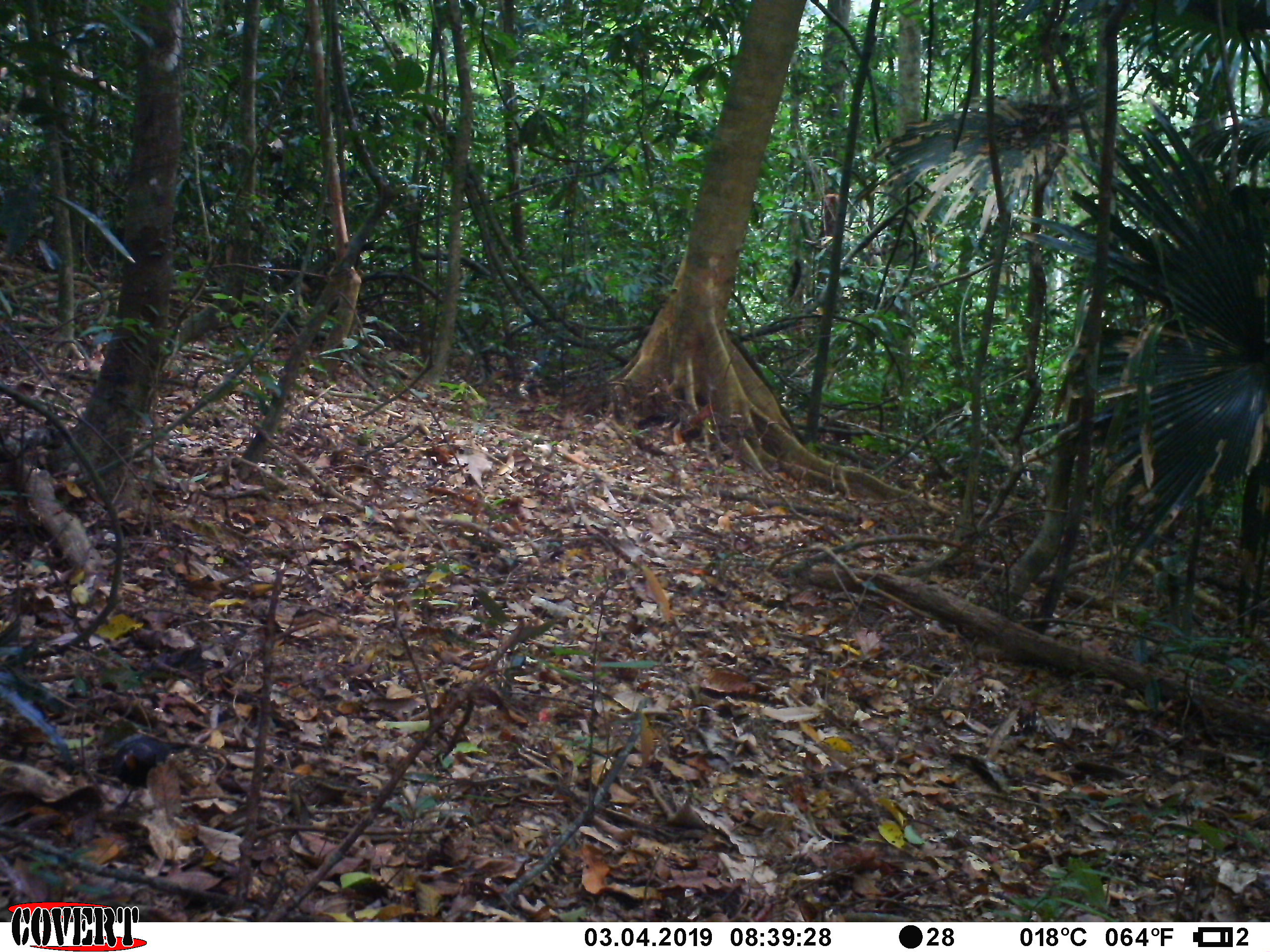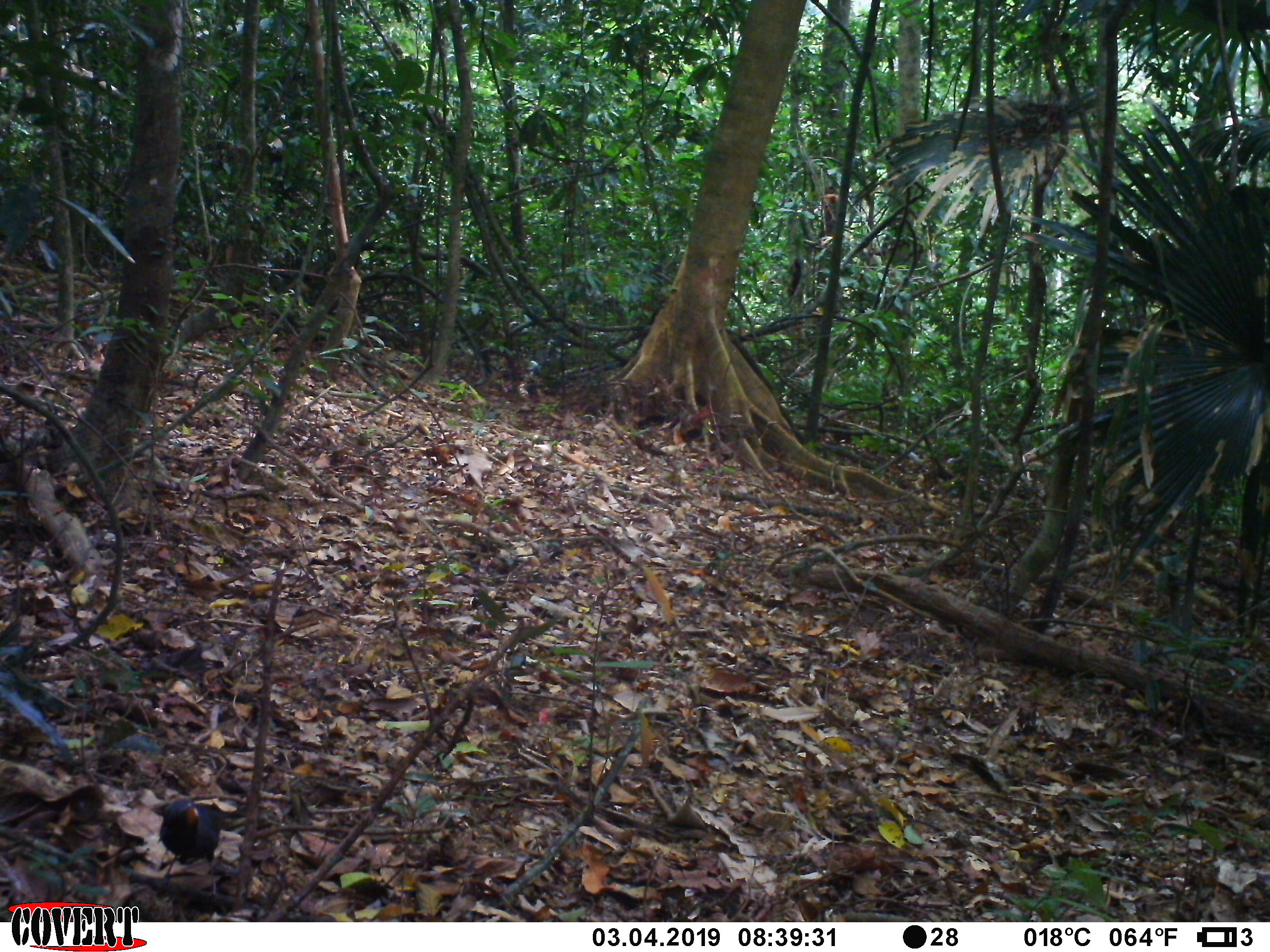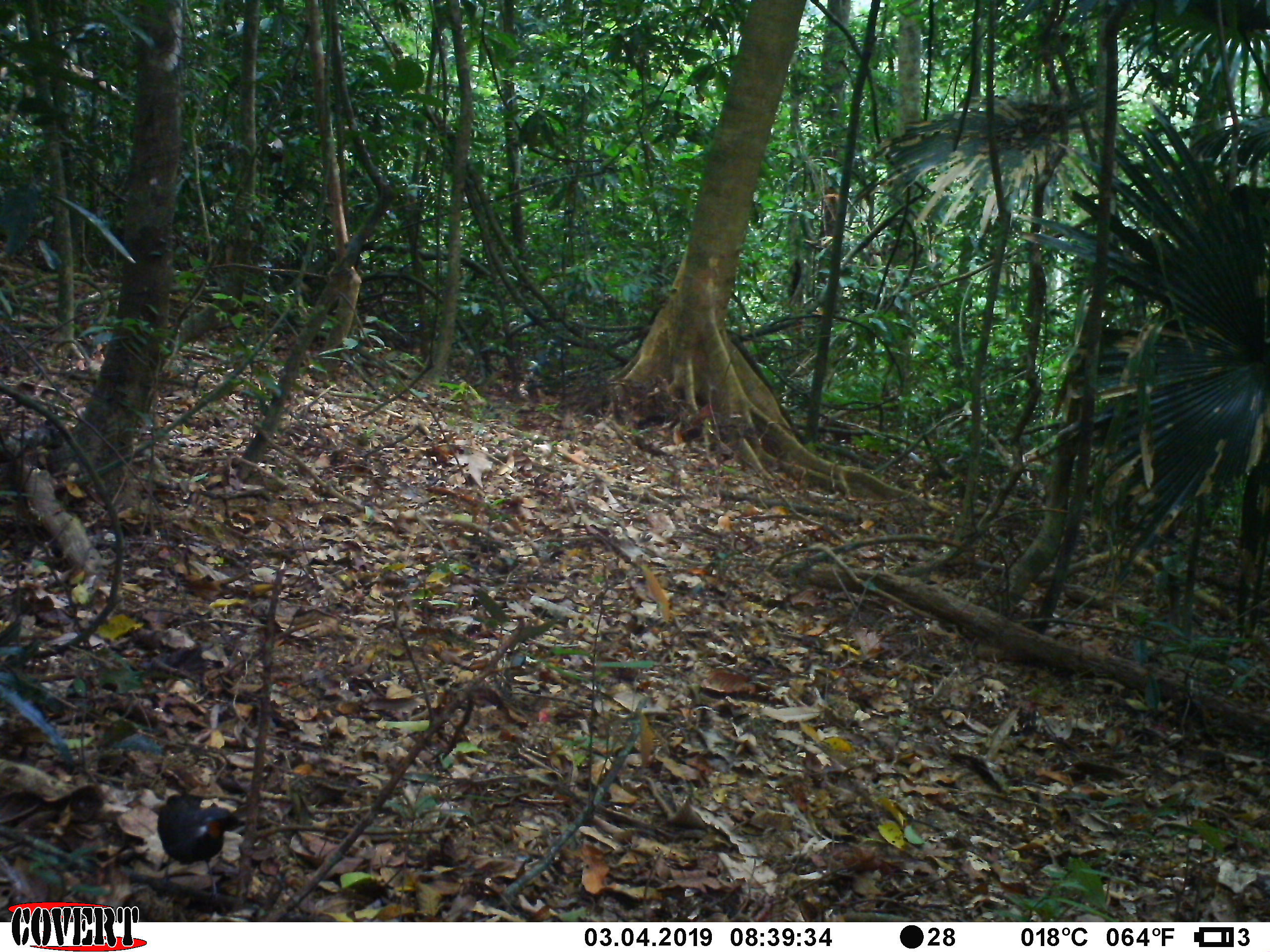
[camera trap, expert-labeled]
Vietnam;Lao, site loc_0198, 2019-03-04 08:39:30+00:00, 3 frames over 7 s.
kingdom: Animalia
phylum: Chordata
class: Aves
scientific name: Aves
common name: bird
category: unidentified bird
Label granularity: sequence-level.